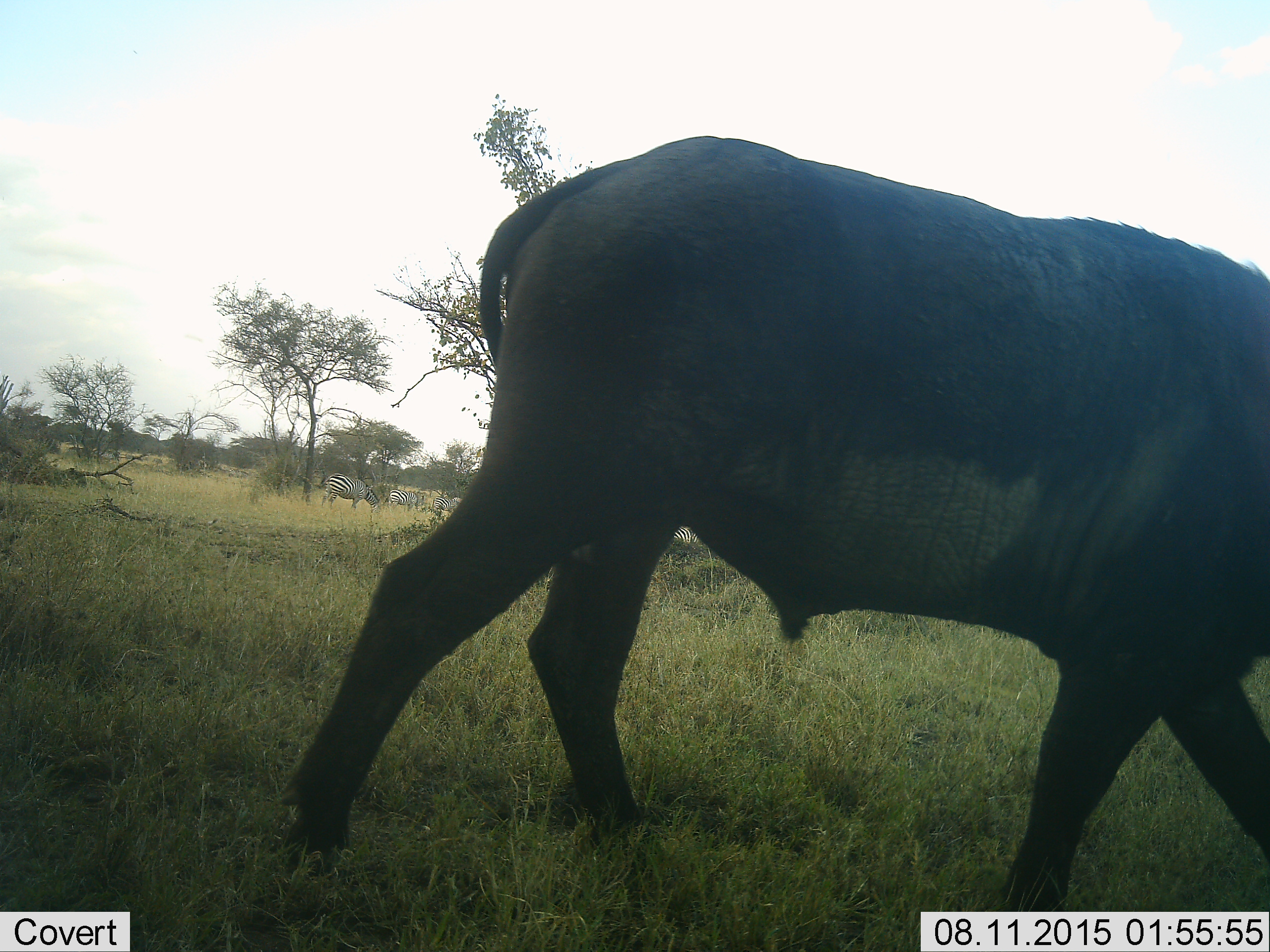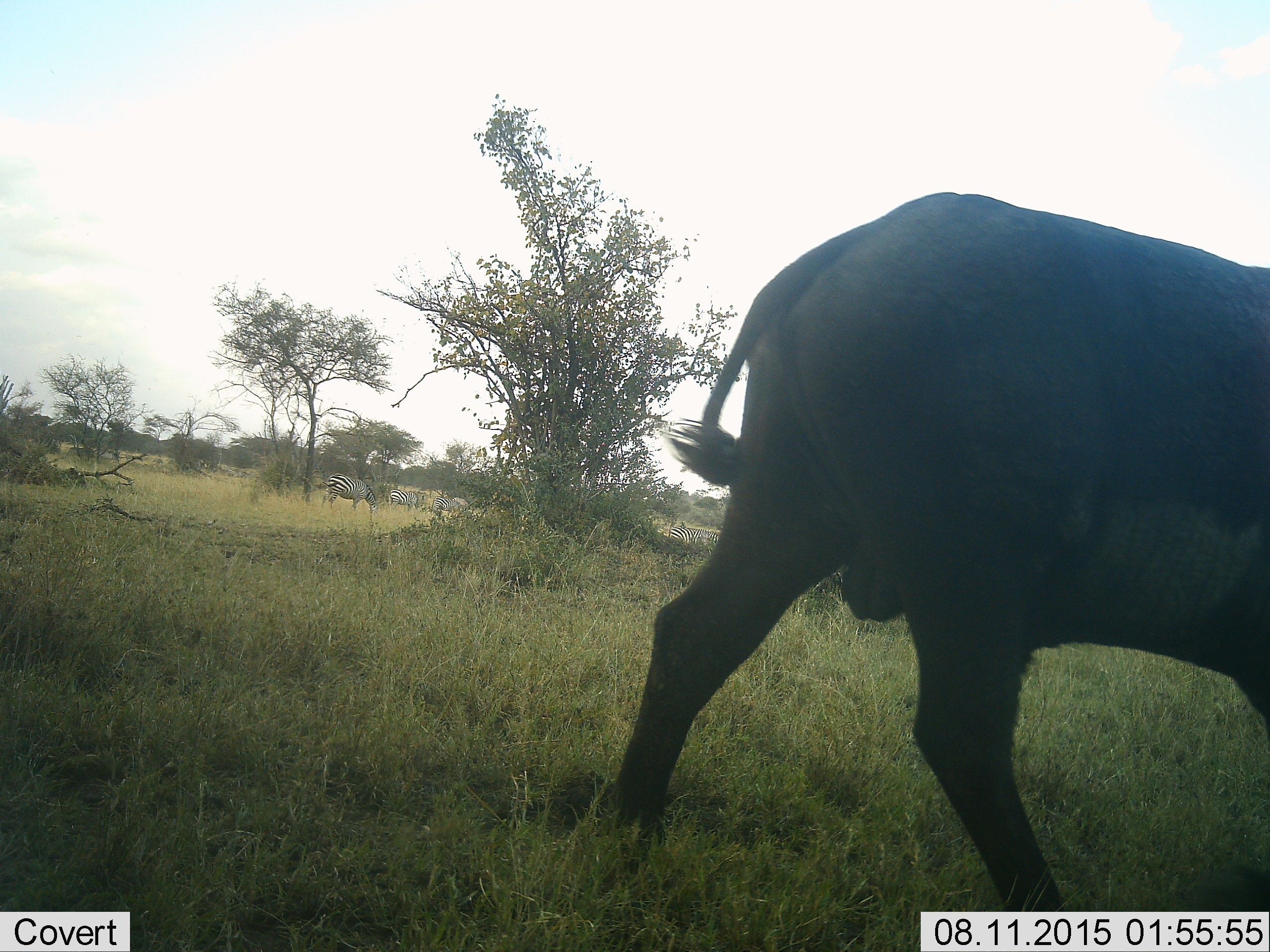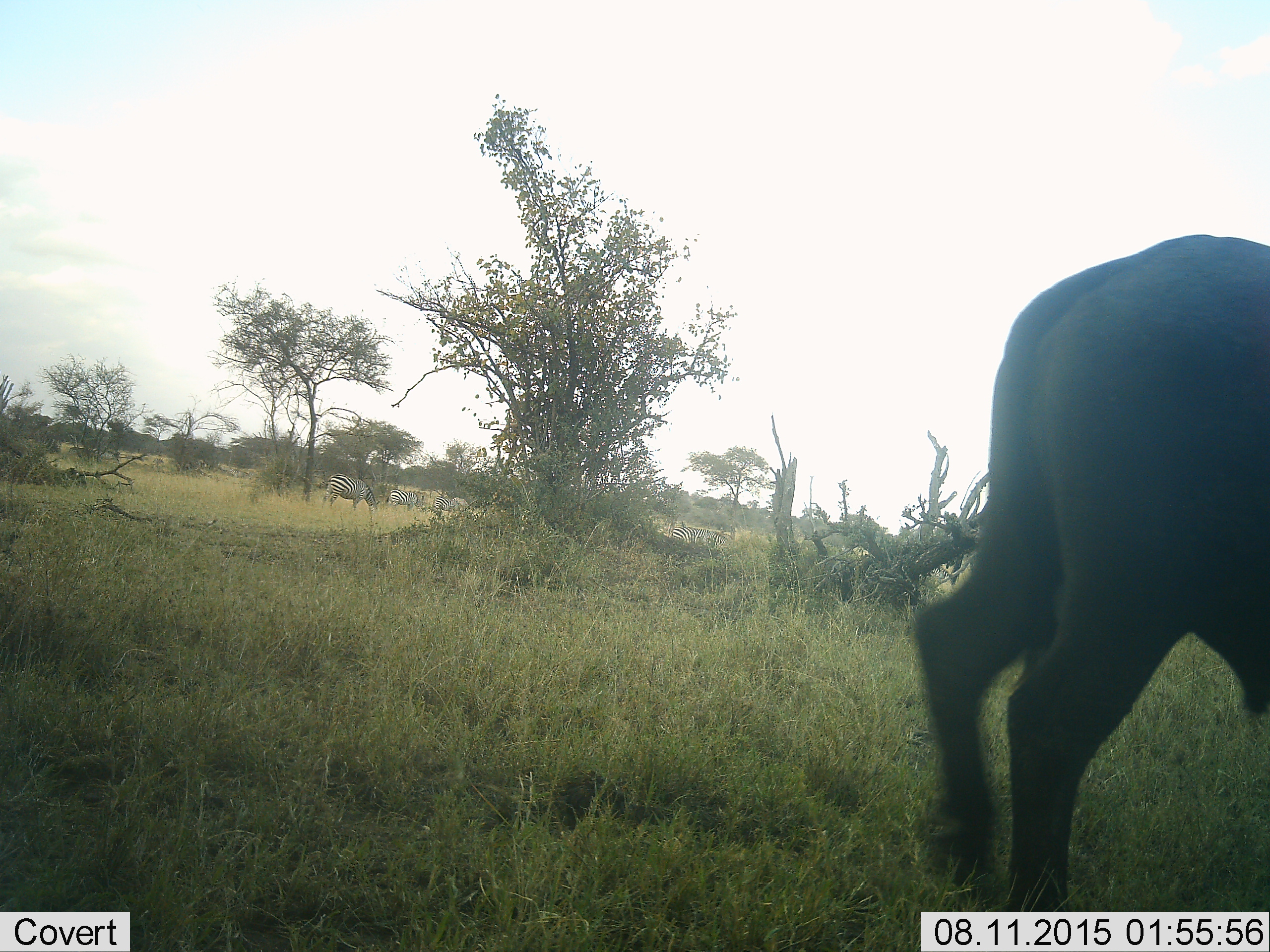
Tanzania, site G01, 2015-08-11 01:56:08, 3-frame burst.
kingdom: Animalia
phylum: Chordata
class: Mammalia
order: Artiodactyla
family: Bovidae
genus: Syncerus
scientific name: Syncerus caffer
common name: cape buffalo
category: buffalo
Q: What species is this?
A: Buffalo (cape buffalo) (Syncerus caffer).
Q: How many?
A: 1.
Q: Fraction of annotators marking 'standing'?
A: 0%.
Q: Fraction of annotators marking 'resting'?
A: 0%.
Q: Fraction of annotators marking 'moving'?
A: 100%.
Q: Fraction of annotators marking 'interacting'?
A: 0%.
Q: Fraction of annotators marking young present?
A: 0%.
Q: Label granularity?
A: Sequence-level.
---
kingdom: Animalia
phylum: Chordata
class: Mammalia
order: Perissodactyla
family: Equidae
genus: Equus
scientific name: Equus quagga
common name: plains zebra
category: zebra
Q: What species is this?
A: Zebra (plains zebra) (Equus quagga).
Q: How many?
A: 6.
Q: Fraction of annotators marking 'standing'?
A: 67%.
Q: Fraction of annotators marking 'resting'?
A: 0%.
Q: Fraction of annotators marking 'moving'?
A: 33%.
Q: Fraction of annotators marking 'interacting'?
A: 0%.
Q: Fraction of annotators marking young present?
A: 0%.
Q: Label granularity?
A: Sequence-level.